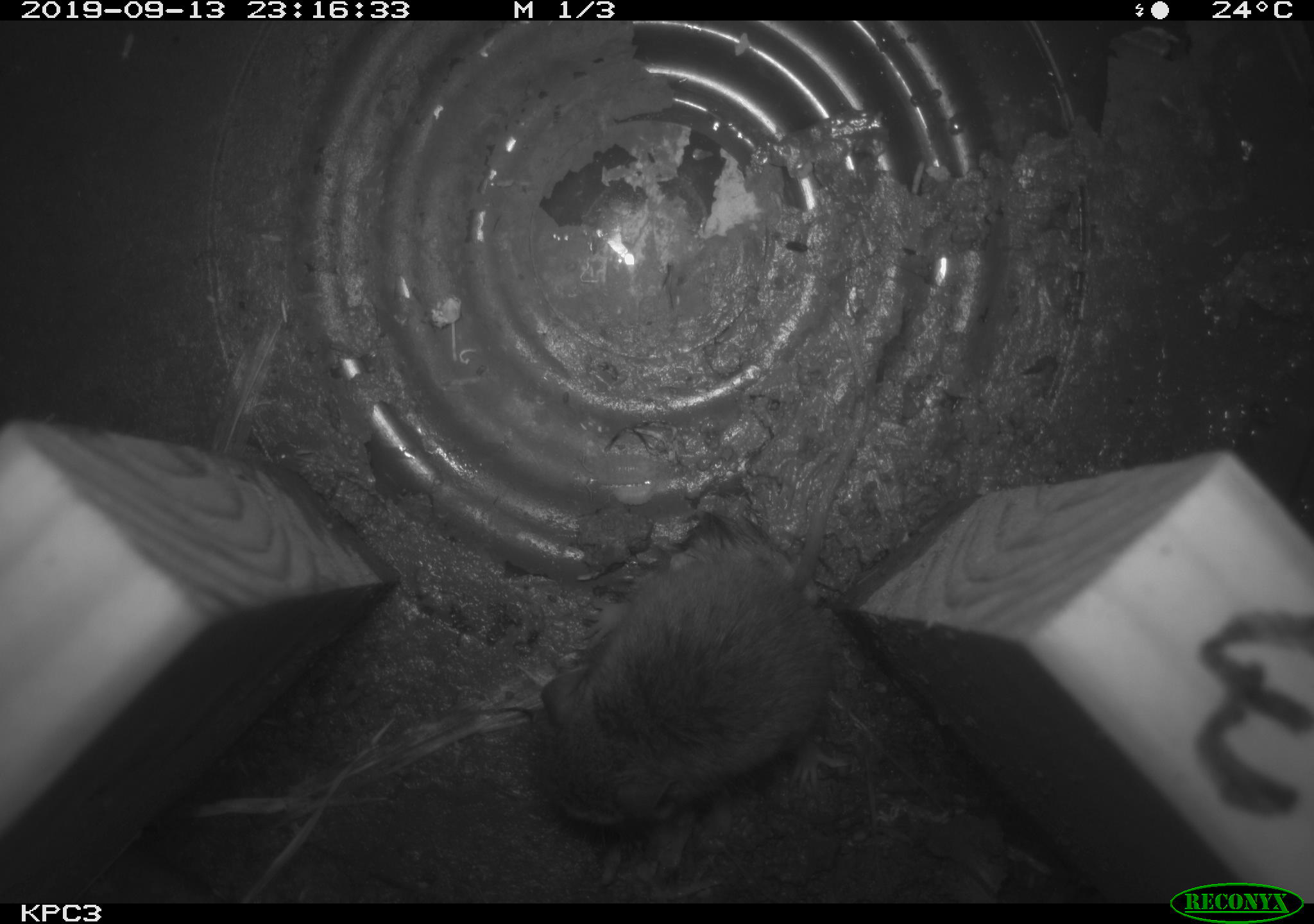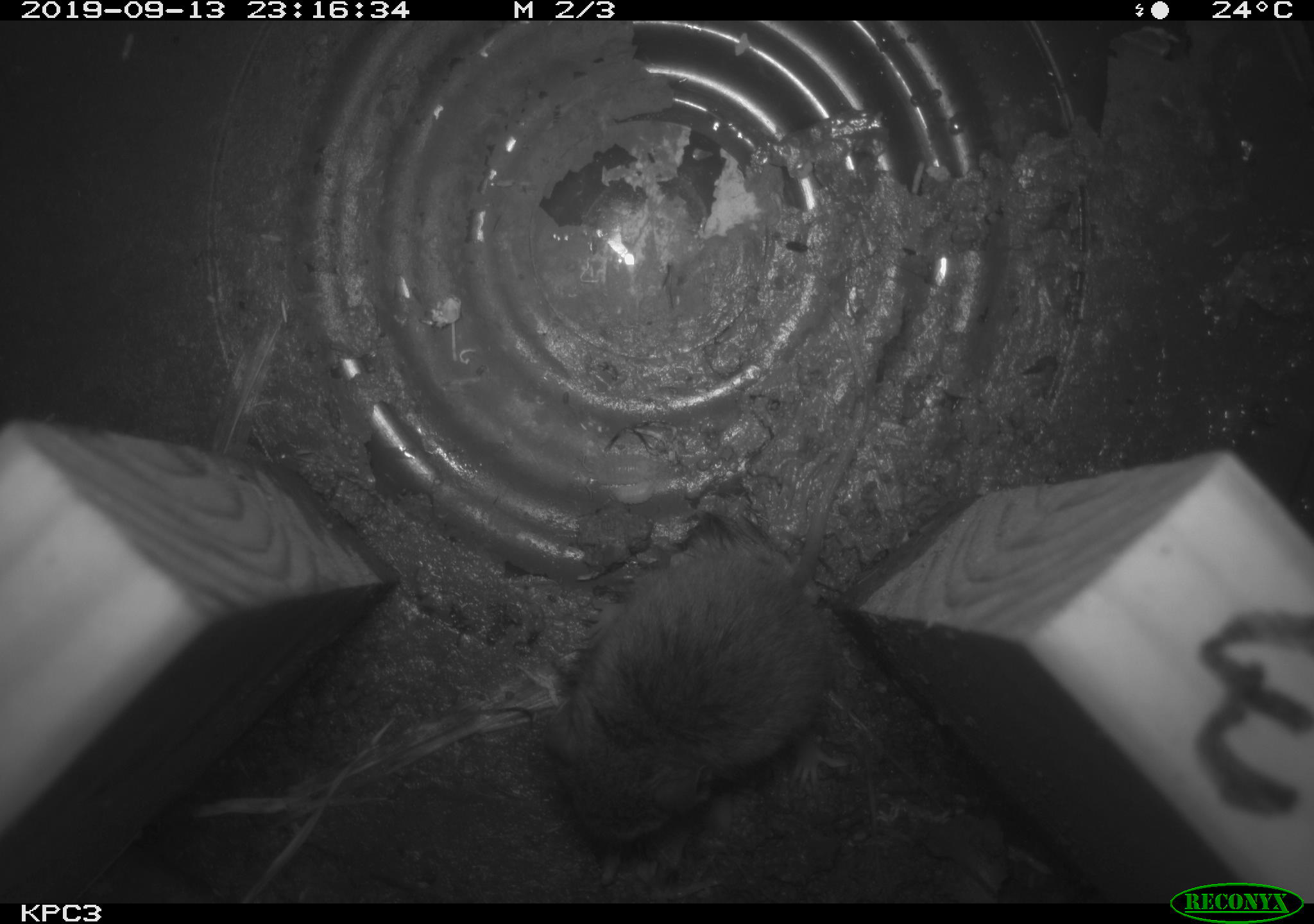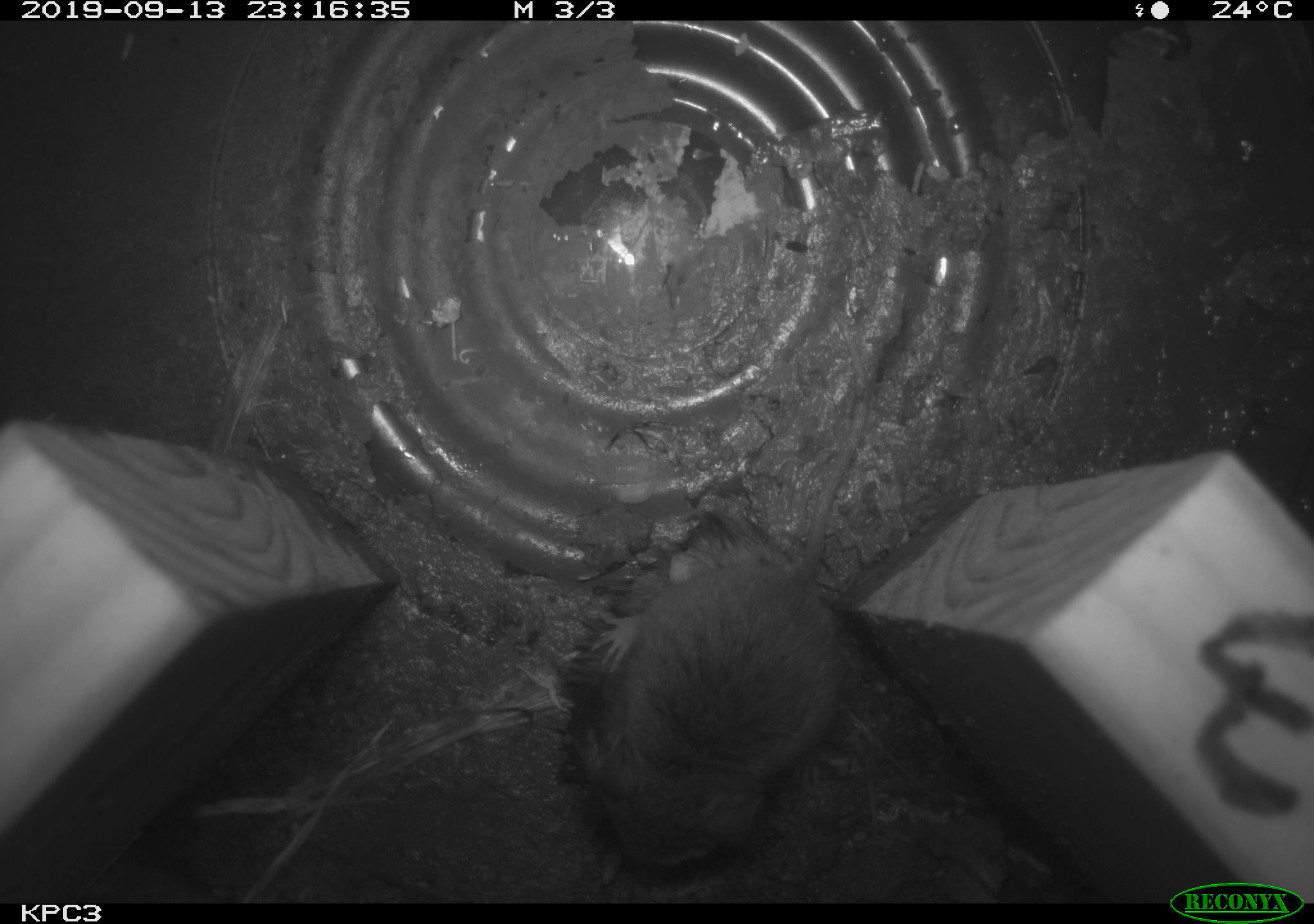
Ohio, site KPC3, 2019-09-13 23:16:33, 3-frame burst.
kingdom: Animalia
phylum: Chordata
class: Mammalia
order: Rodentia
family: Cricetidae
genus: Peromyscus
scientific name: Peromyscus leucopus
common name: white-footed mouse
White-footed mouse (Peromyscus leucopus).